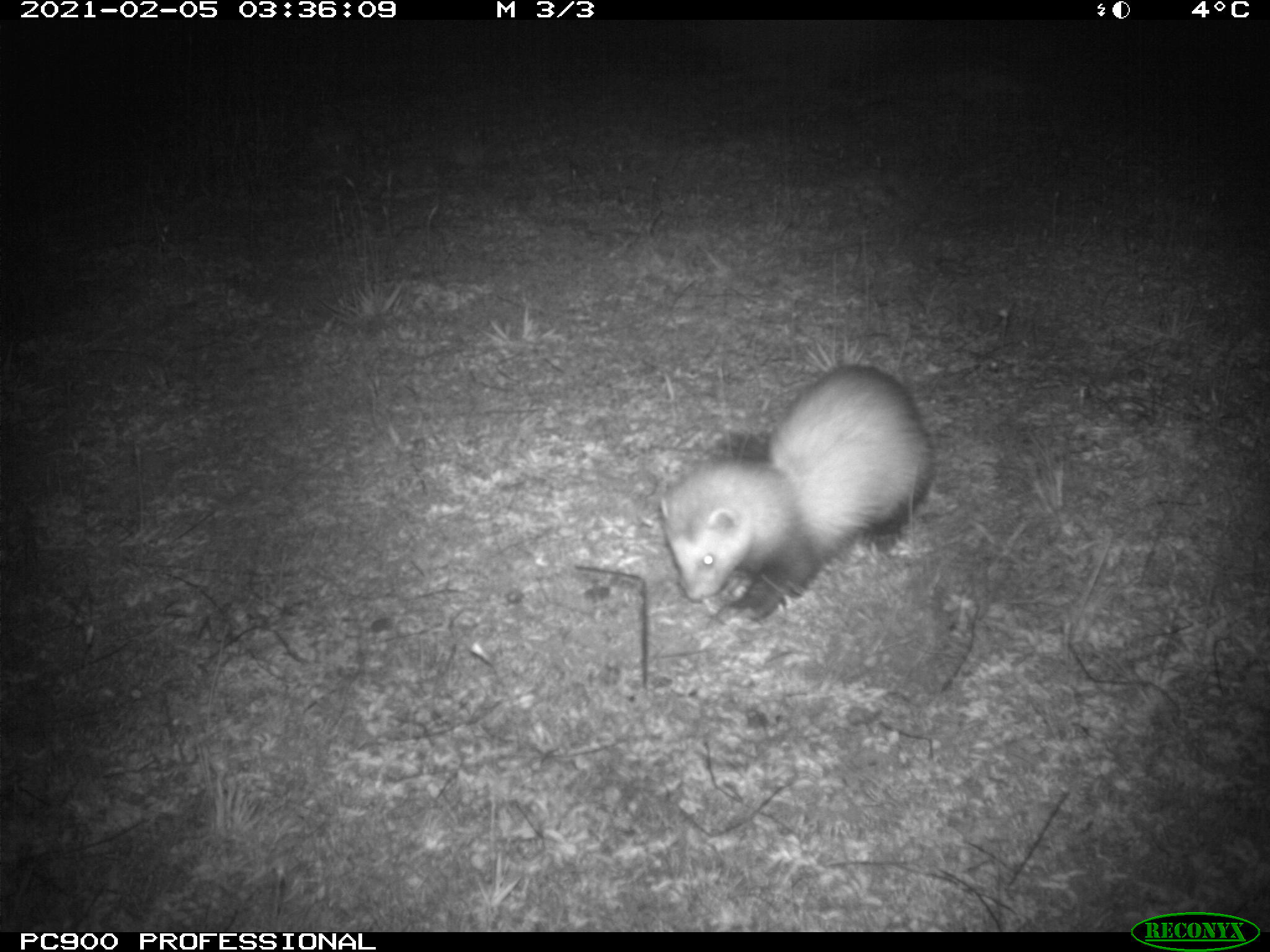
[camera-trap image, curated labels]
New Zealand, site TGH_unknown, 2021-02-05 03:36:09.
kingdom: Animalia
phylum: Chordata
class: Mammalia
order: Carnivora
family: Mustelidae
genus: Mustela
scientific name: Mustela furo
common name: ferret